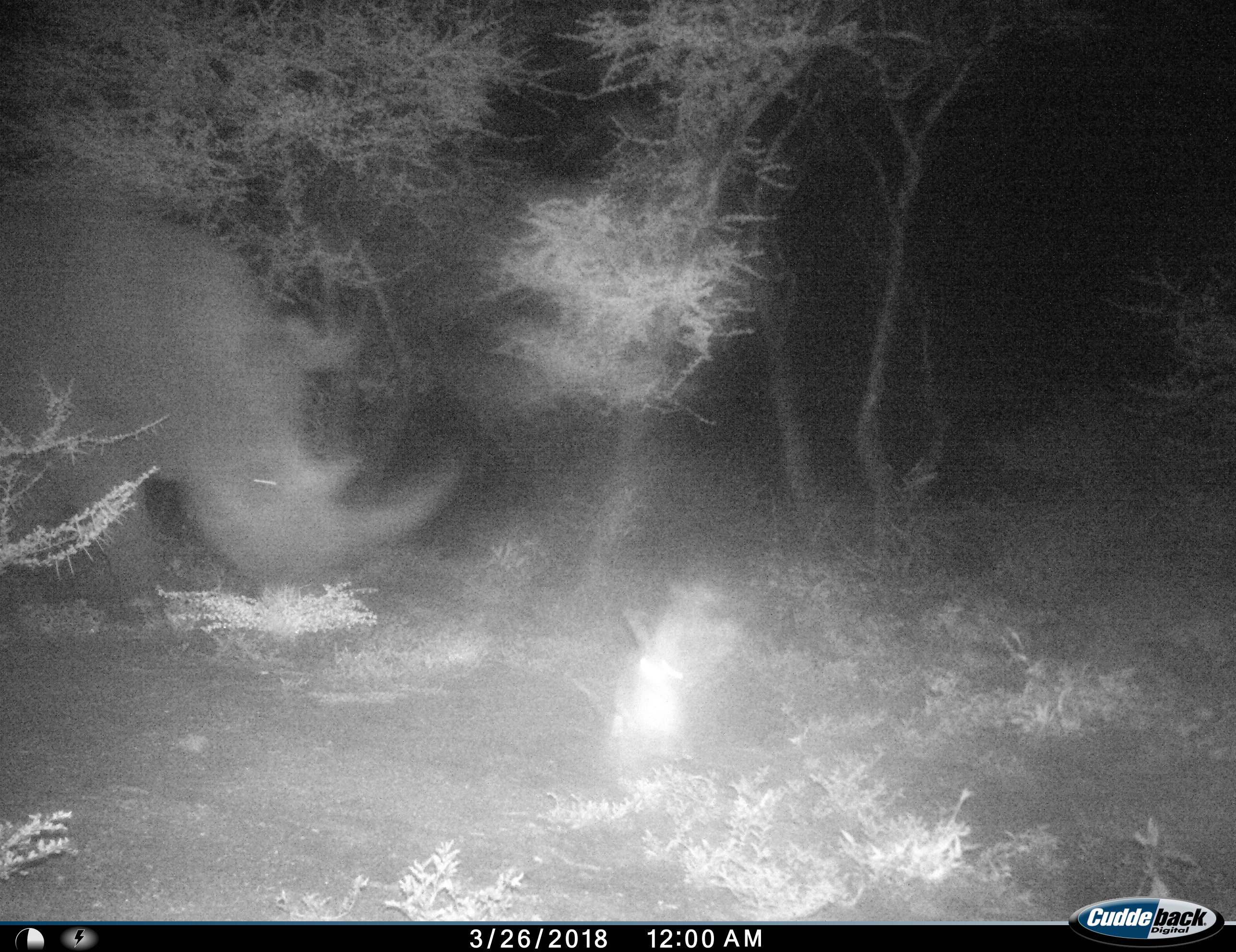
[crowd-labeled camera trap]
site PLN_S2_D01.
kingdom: Animalia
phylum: Chordata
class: Mammalia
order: Perissodactyla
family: Rhinocerotidae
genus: Ceratotherium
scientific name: Ceratotherium simum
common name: white rhinoceros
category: rhinoceroswhite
Rhinoceroswhite (white rhinoceros) (Ceratotherium simum), count 1. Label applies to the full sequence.